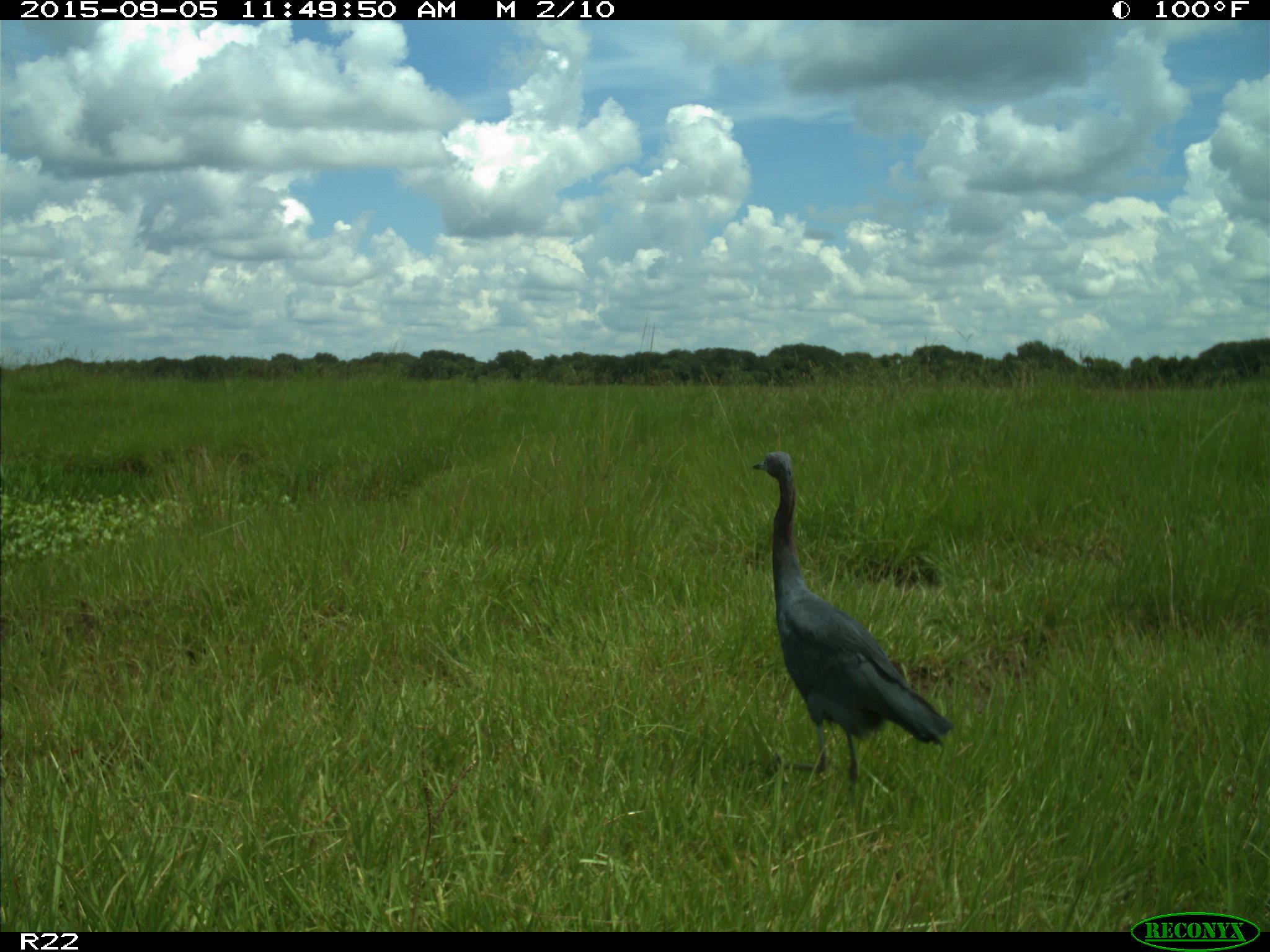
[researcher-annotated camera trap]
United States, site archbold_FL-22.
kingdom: Animalia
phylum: Chordata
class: Aves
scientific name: Aves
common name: birds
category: unidentified bird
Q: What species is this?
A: Unidentified bird (birds) (Aves).